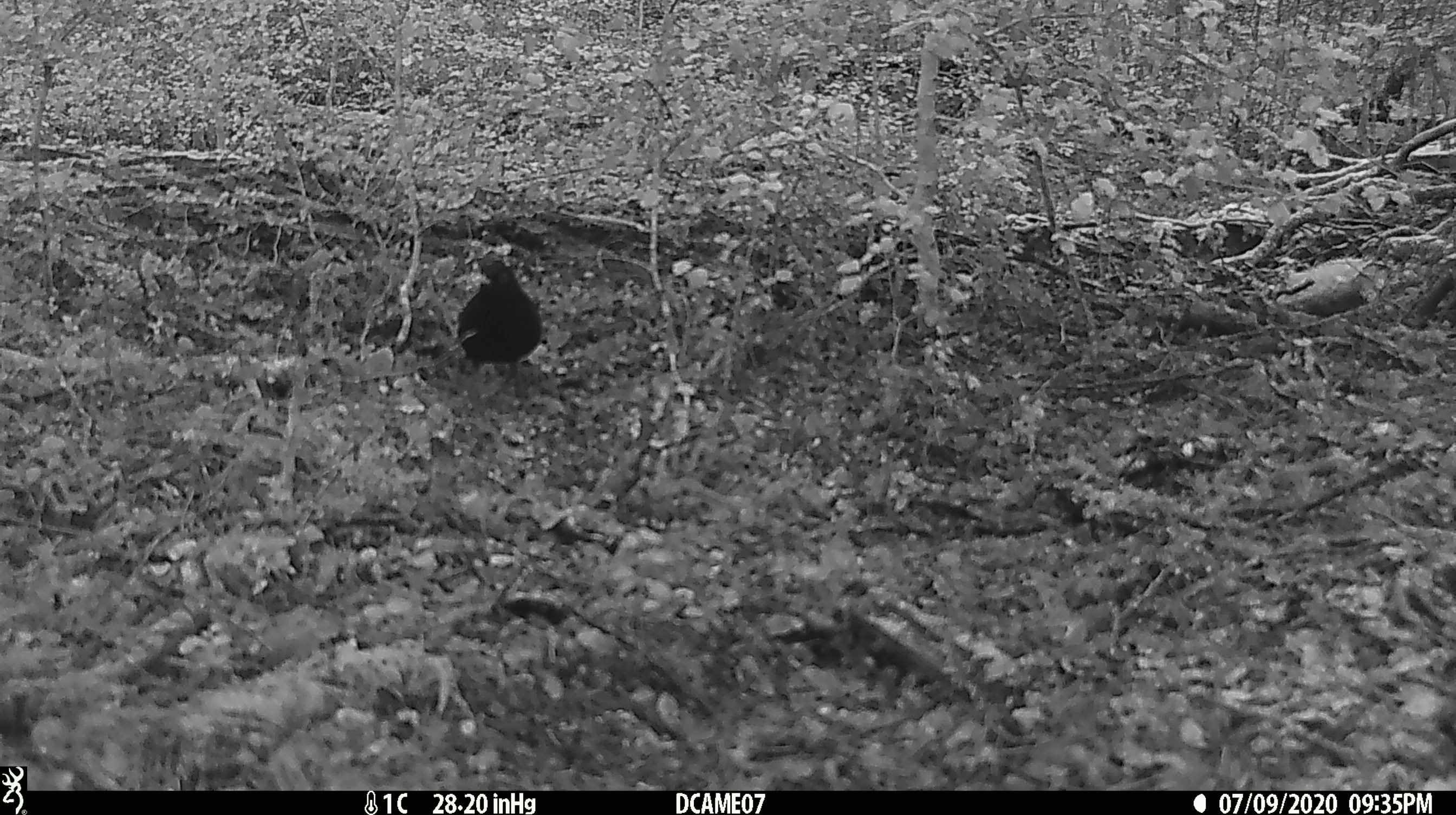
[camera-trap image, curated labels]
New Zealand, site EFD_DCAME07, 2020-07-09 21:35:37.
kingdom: Animalia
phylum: Chordata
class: Aves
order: Passeriformes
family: Turdidae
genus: Turdus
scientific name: Turdus merula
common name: eurasian blackbird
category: blackbird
Blackbird (eurasian blackbird) (Turdus merula).